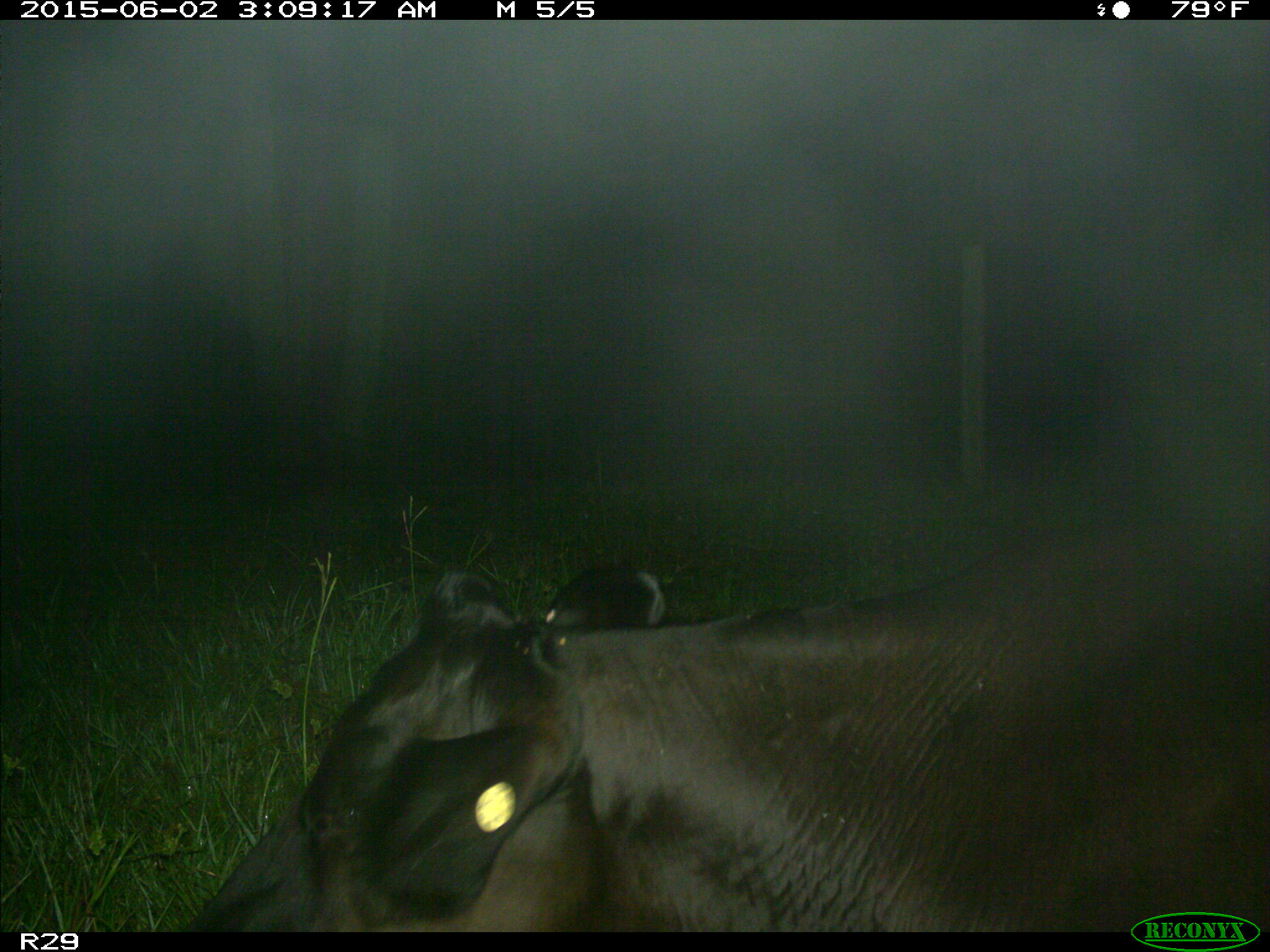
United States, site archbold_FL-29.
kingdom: Animalia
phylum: Chordata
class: Mammalia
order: Artiodactyla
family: Bovidae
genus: Bos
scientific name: Bos taurus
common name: domestic cow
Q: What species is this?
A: Bos taurus (domestic cow).